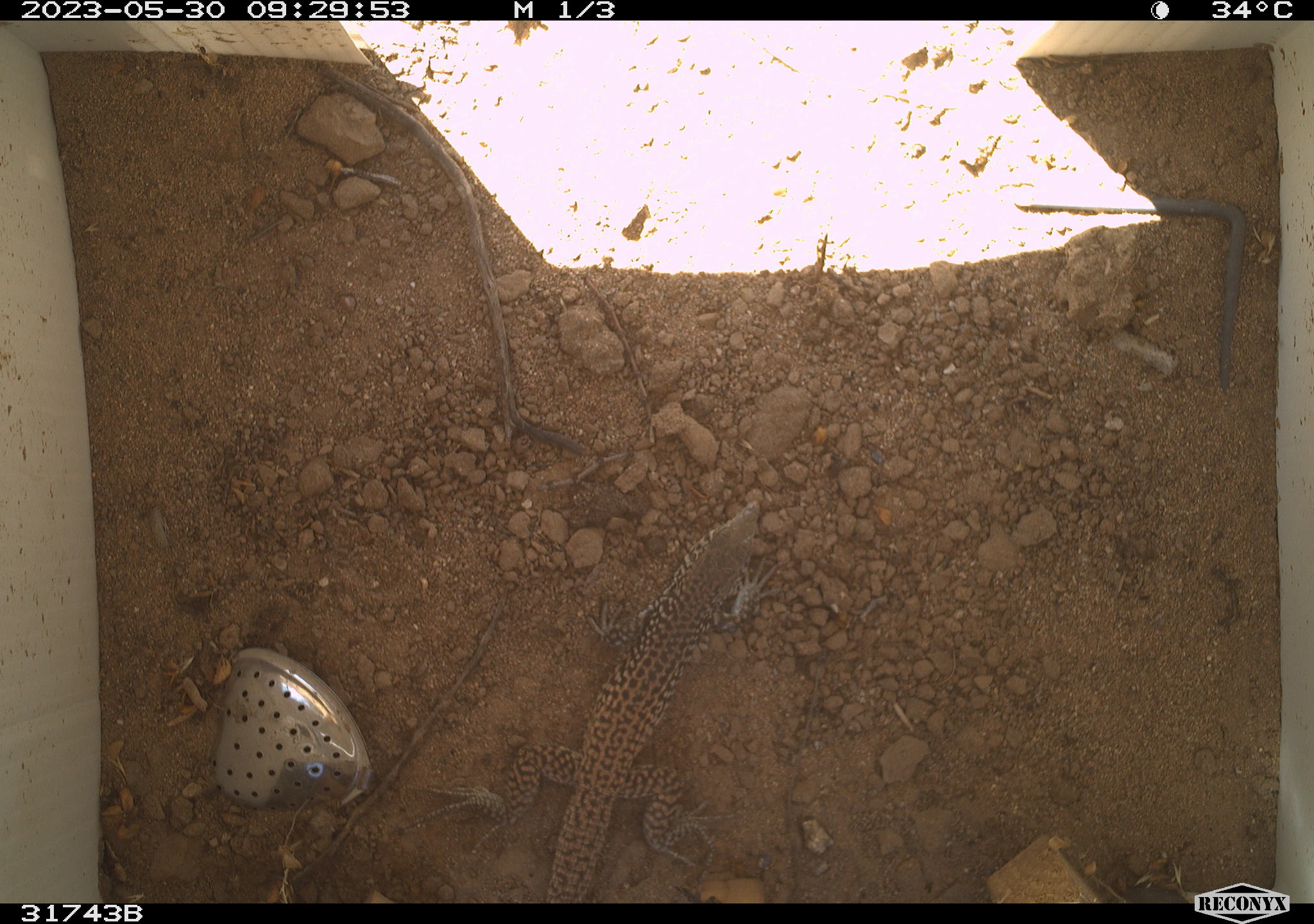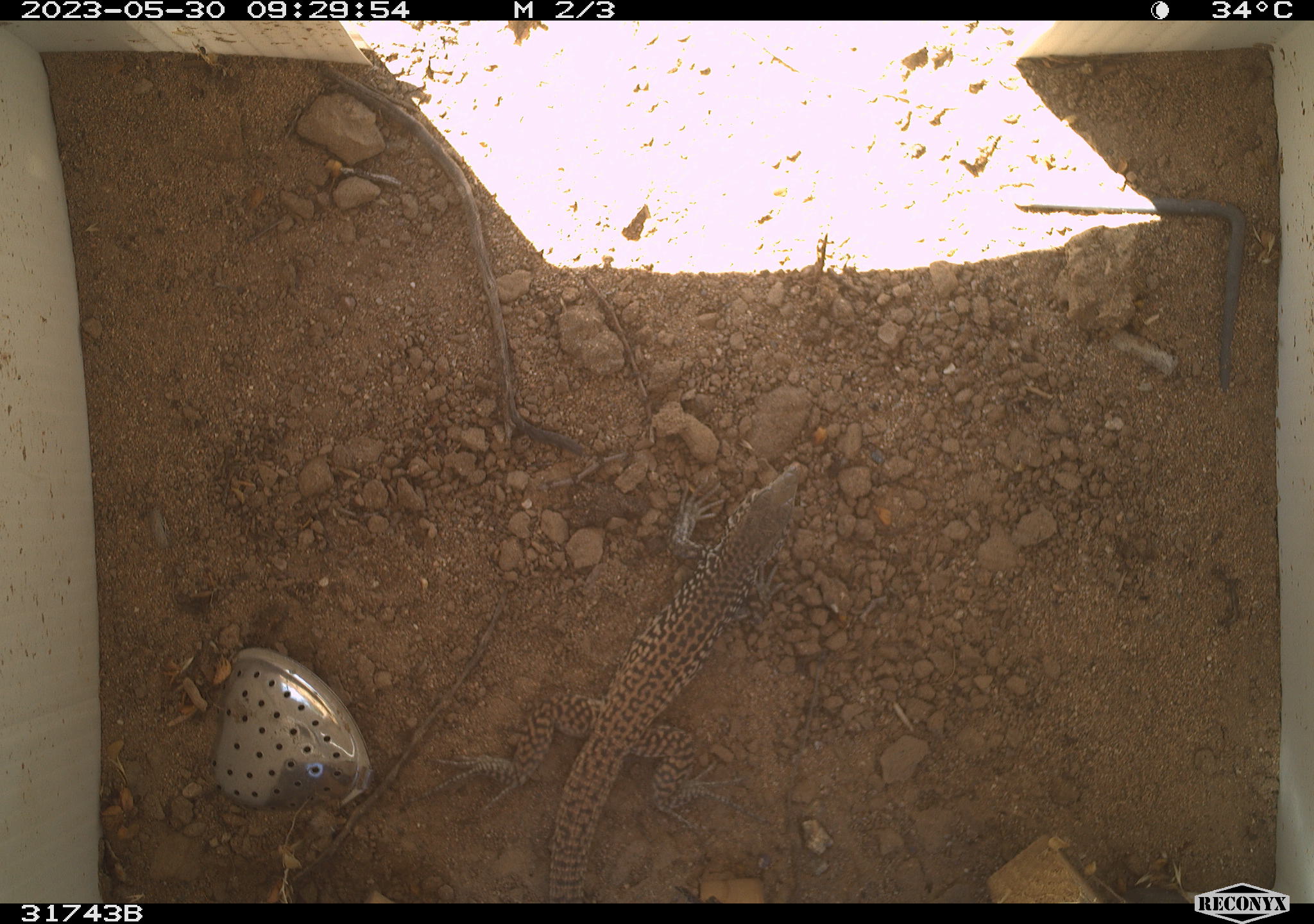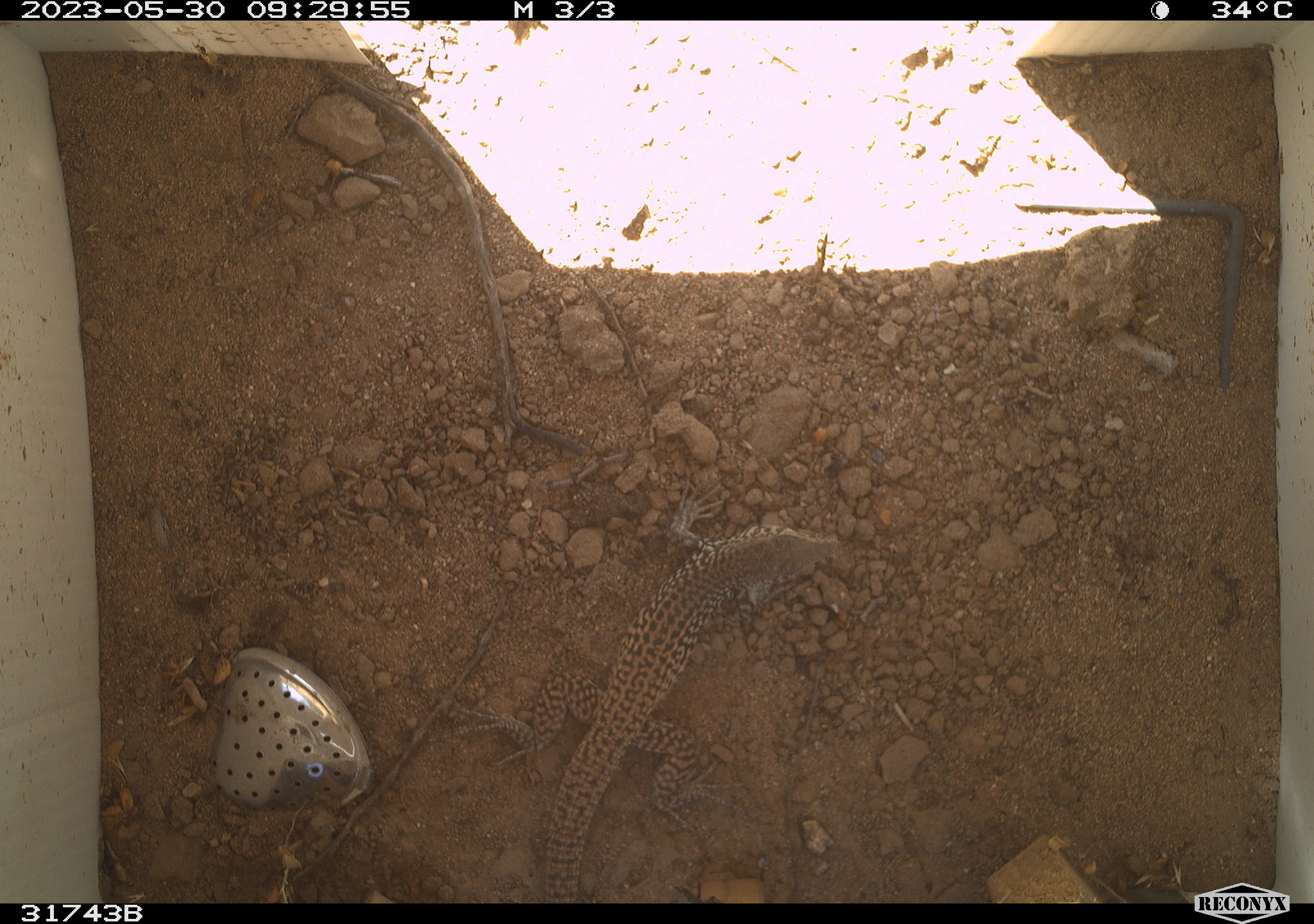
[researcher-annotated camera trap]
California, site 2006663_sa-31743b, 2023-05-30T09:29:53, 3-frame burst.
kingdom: Animalia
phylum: Chordata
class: Reptilia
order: Squamata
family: Teiidae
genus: Aspidoscelis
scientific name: Aspidoscelis tigris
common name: western whiptail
Western whiptail (Aspidoscelis tigris).